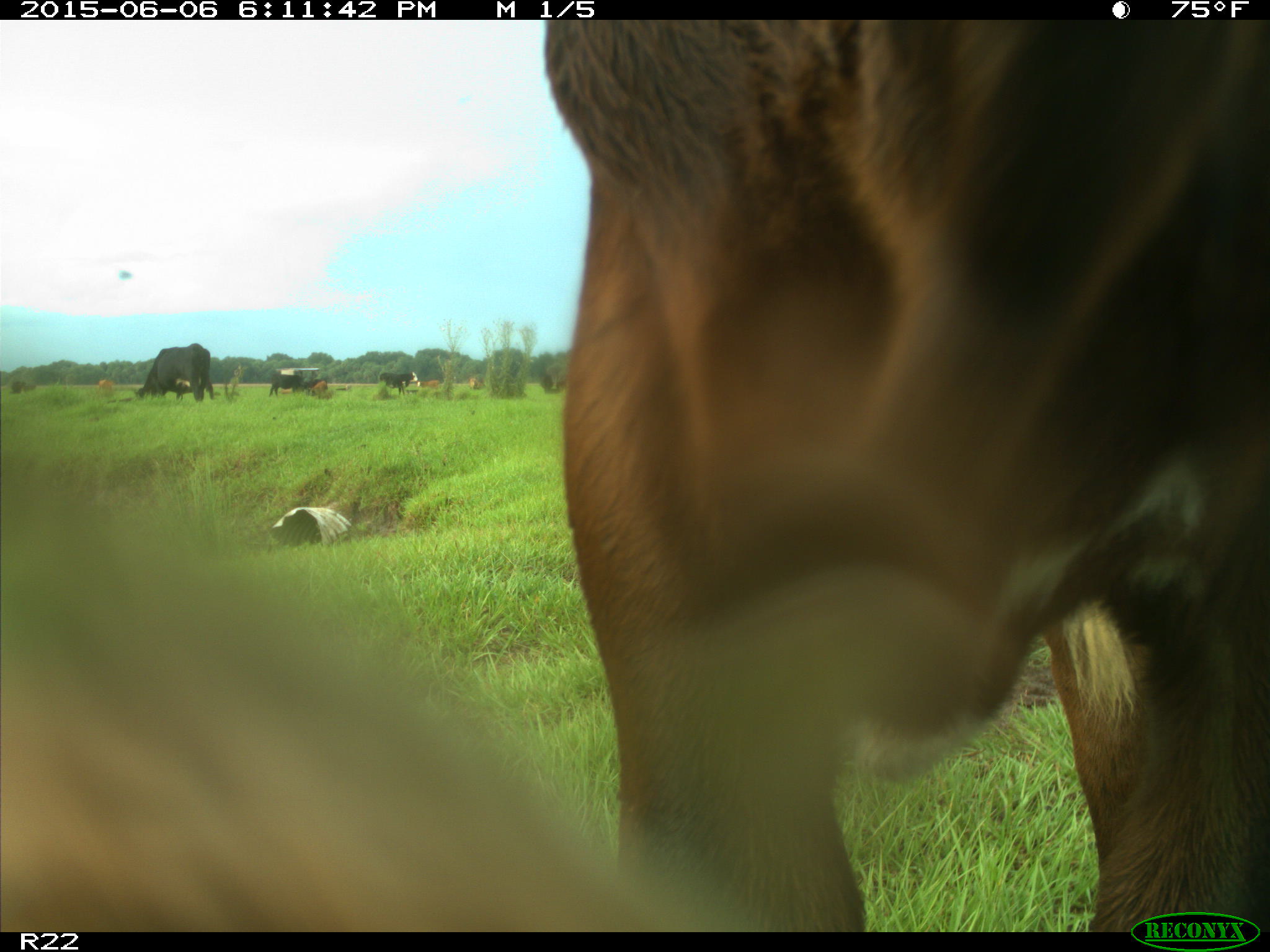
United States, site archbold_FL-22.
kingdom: Animalia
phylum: Chordata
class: Mammalia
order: Artiodactyla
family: Bovidae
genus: Bos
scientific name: Bos taurus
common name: domestic cow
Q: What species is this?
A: Bos taurus (domestic cow).